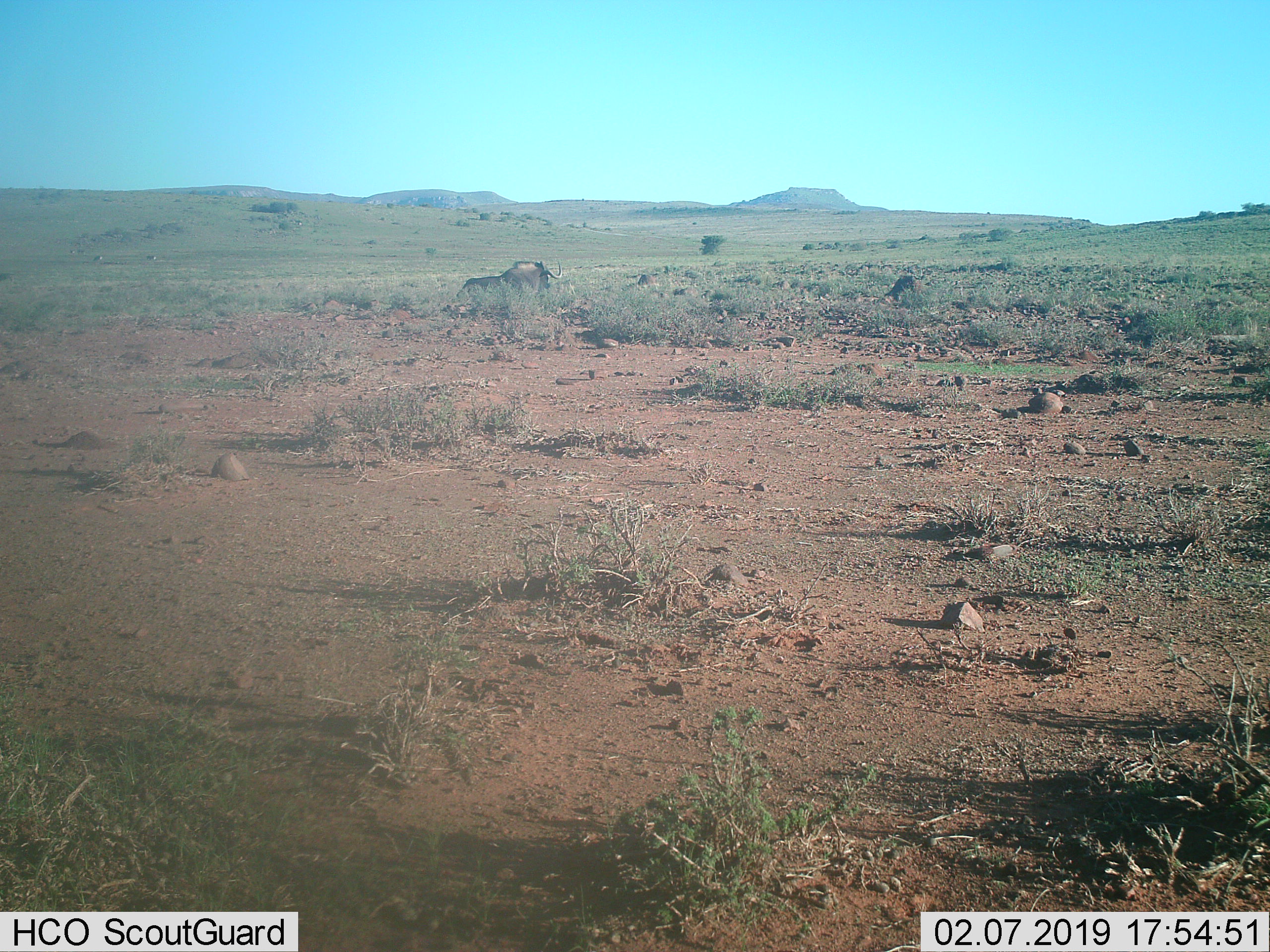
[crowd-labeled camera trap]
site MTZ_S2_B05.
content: unidentified animal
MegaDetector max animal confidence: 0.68